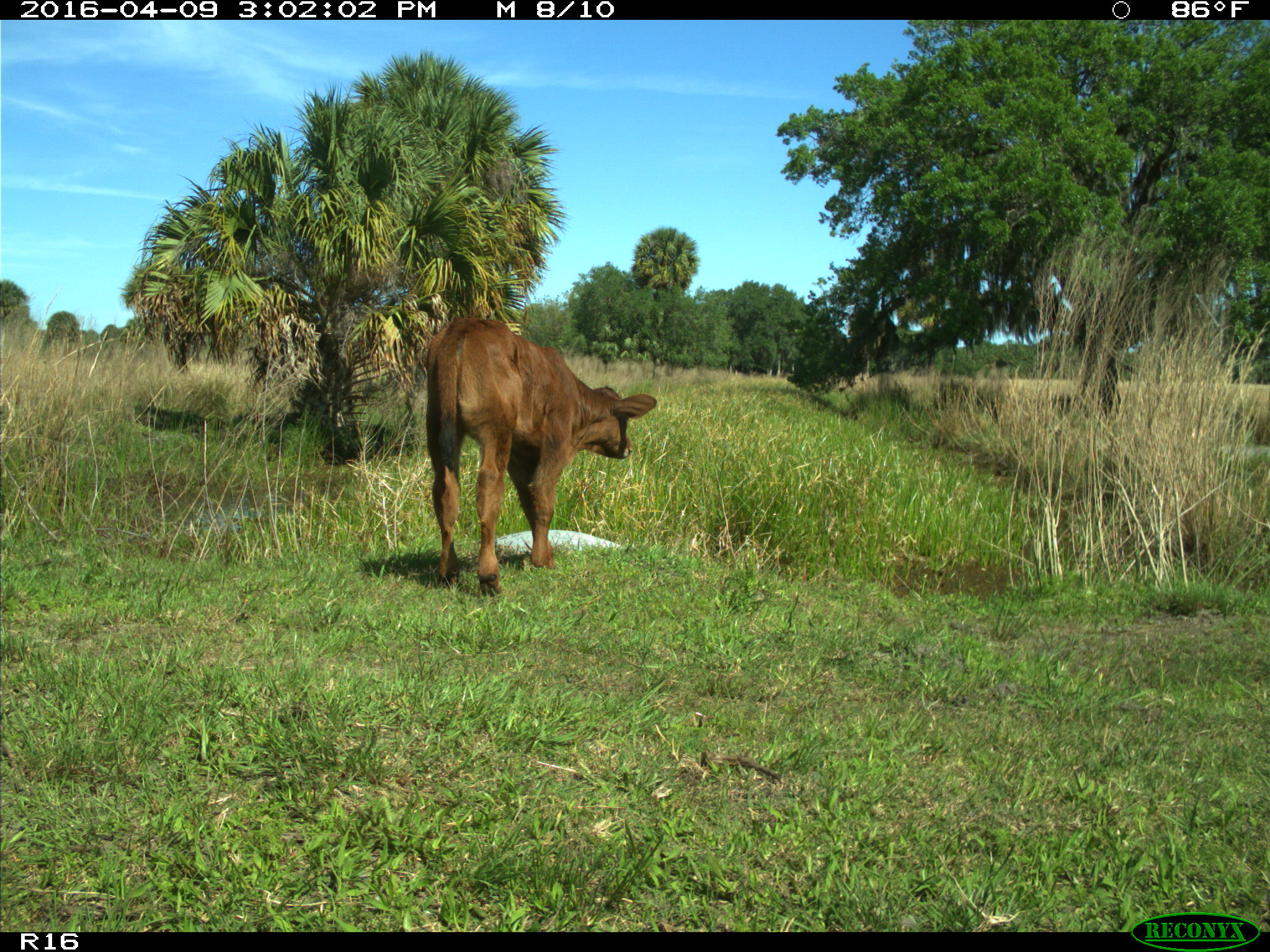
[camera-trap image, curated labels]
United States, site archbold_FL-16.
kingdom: Animalia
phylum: Chordata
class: Mammalia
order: Artiodactyla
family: Bovidae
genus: Bos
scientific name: Bos taurus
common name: domestic cow